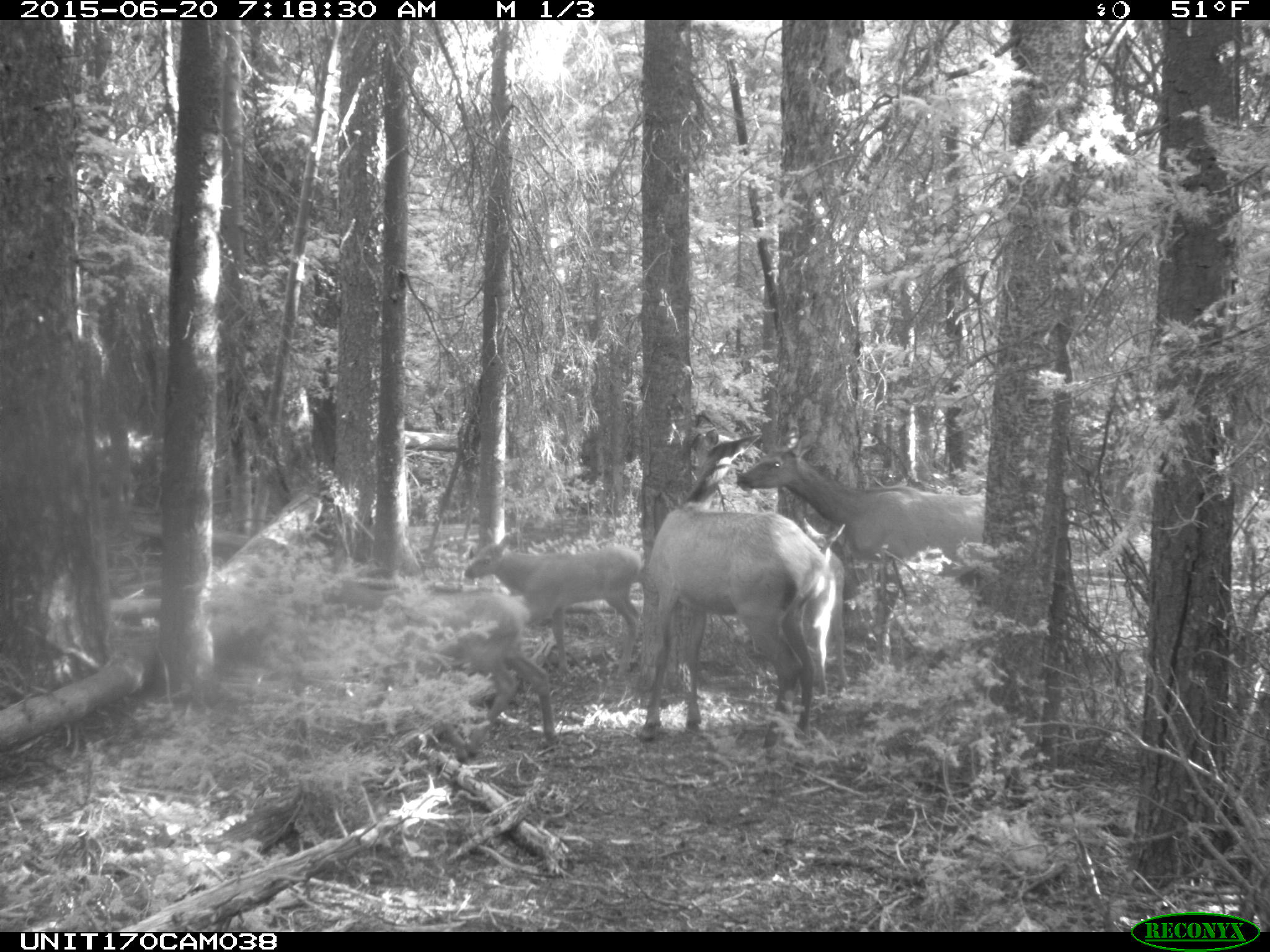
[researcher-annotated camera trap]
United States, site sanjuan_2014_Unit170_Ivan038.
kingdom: Animalia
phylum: Chordata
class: Mammalia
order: Artiodactyla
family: Cervidae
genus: Cervus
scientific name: Cervus elaphus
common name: red deer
Cervus elaphus (red deer).